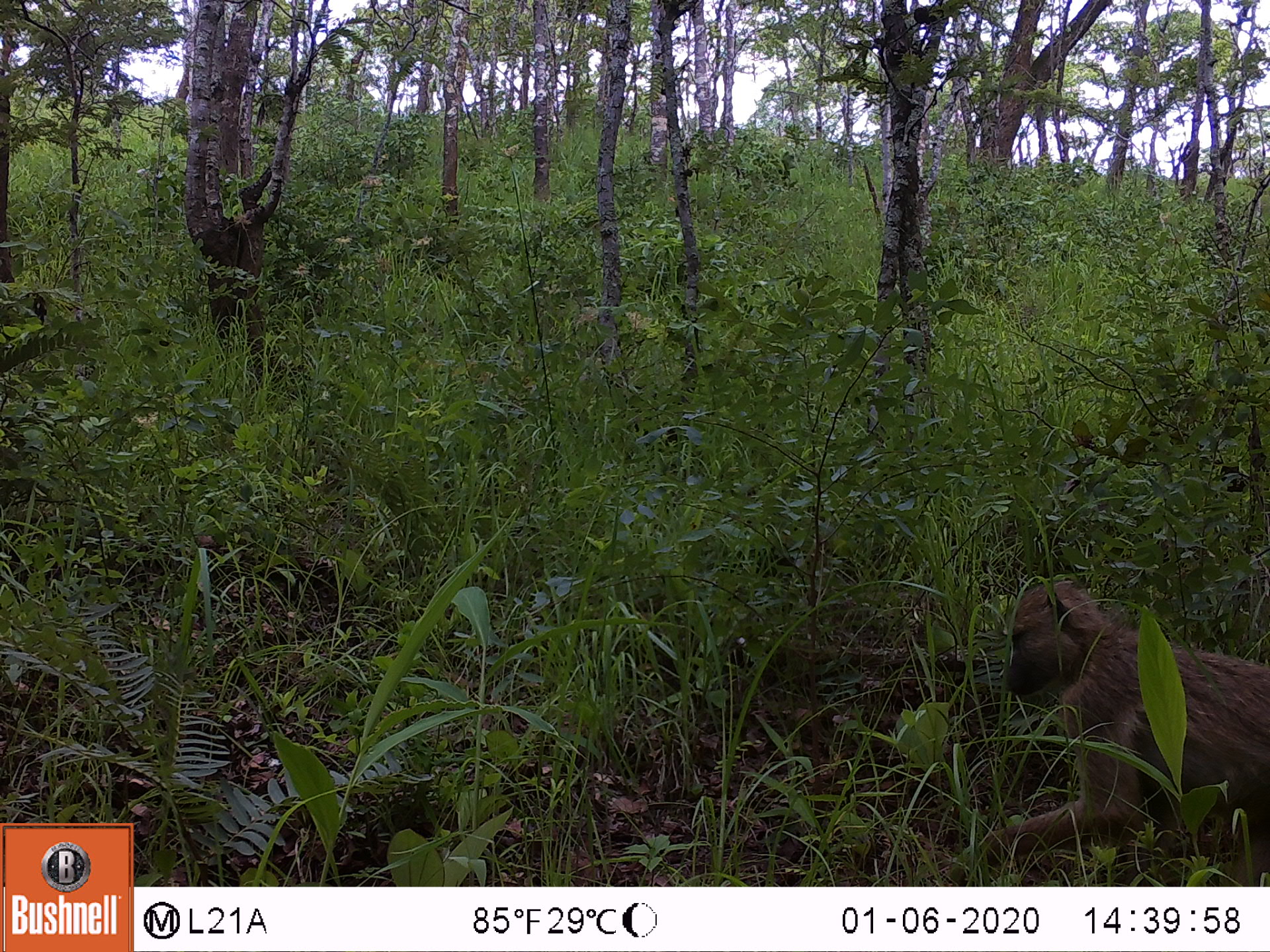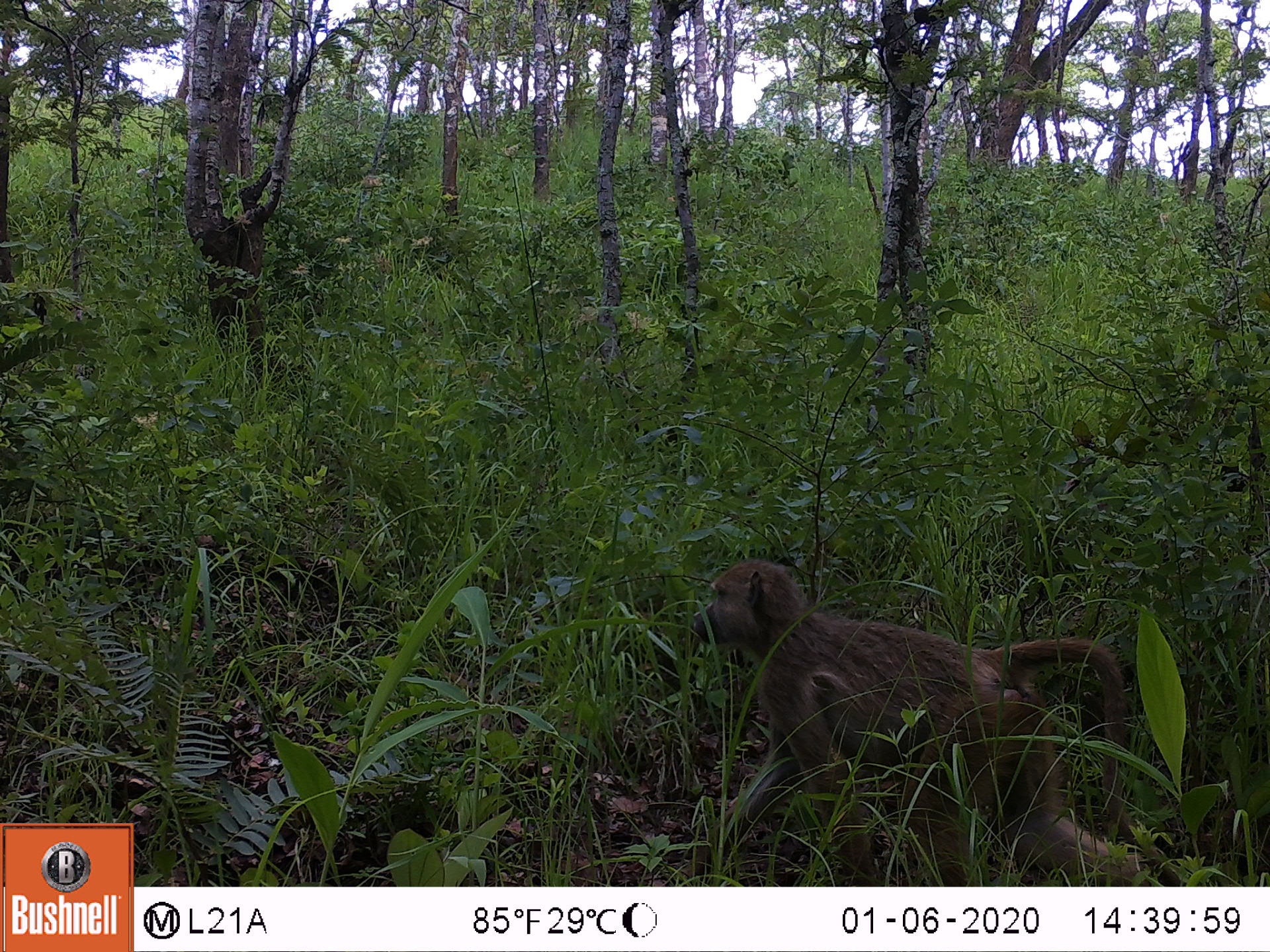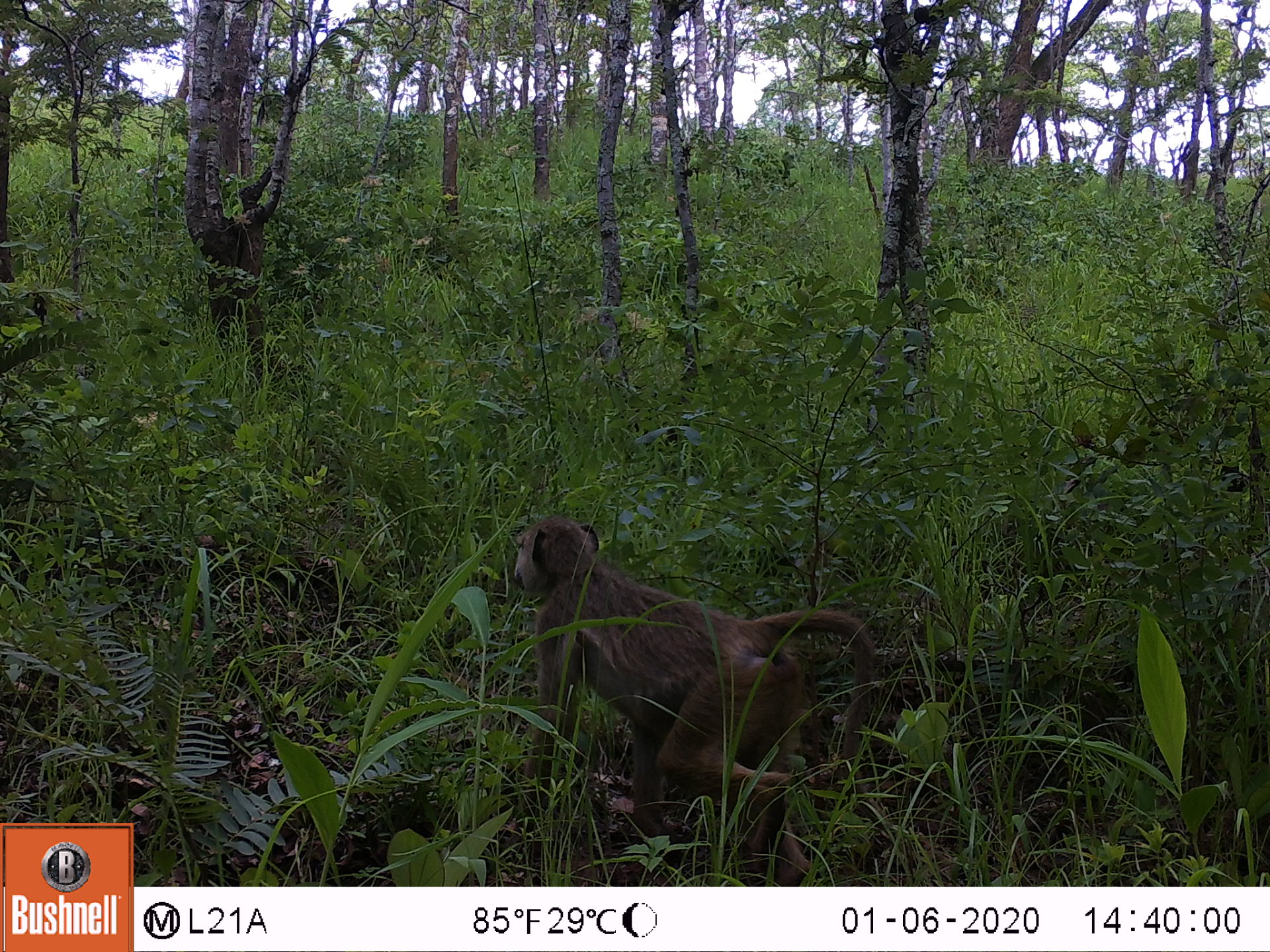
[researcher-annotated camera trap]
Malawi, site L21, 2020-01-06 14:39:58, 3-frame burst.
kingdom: Animalia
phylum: Chordata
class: Mammalia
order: Primates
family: Cercopithecidae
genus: Papio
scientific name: Papio cynocephalus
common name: yellow baboon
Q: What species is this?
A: Yellow baboon (Papio cynocephalus).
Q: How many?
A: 1.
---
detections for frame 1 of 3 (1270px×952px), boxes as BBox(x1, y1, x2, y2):
yellow baboon: BBox(968, 574, 1265, 882)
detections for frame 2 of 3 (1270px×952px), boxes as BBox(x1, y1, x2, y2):
yellow baboon: BBox(683, 557, 1160, 882)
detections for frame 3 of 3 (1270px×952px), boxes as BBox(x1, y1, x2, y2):
yellow baboon: BBox(504, 511, 877, 873)